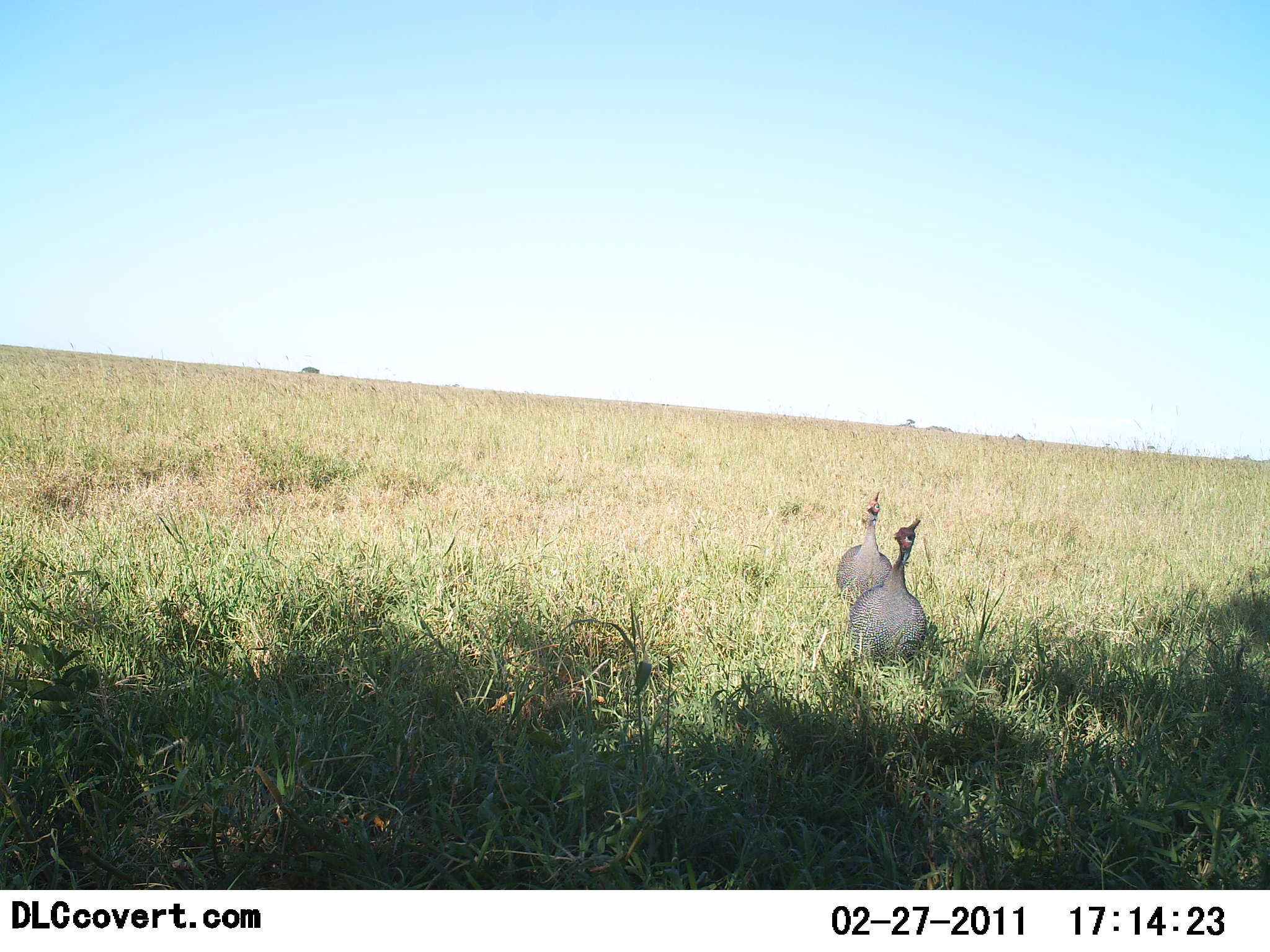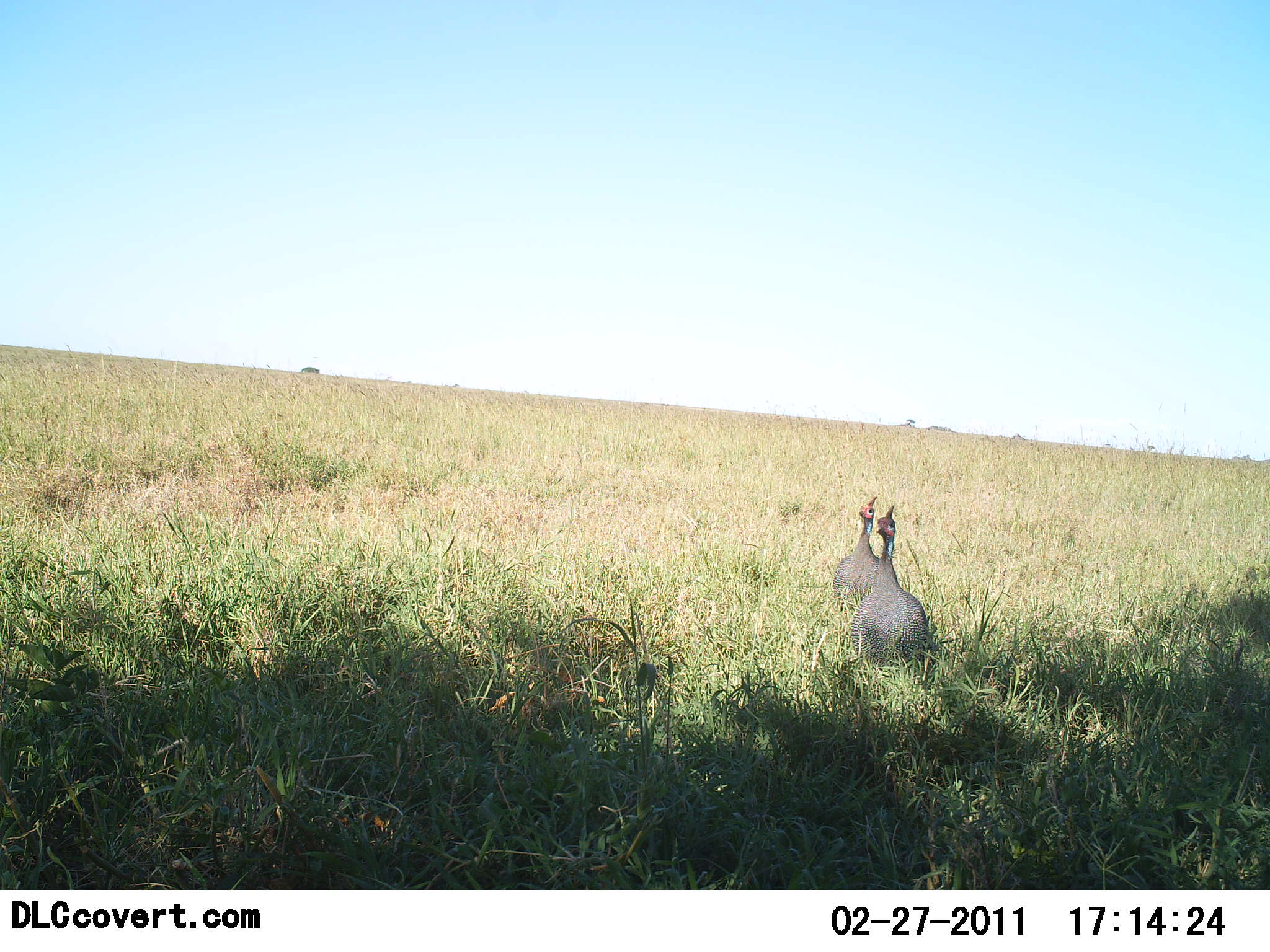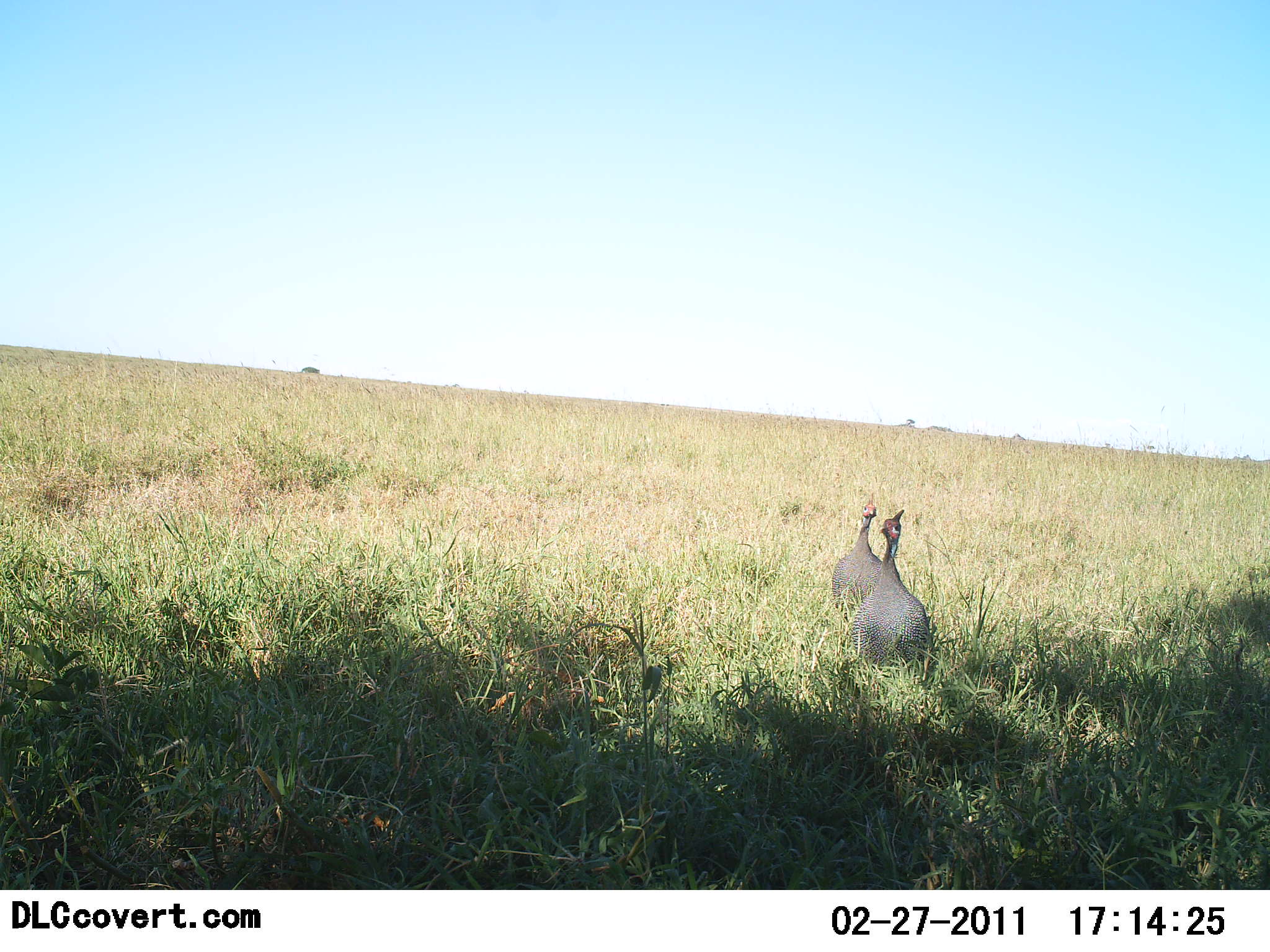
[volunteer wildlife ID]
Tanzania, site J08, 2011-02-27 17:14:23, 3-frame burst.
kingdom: Animalia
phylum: Chordata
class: Aves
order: Galliformes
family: Numididae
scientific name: Numididae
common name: guinea fowl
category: guineafowl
Guineafowl (guinea fowl) (Numididae), count 2. Behavior (volunteer vote fractions): standing 71%, resting 7%, moving 21%, interacting 7%. Young present (vote fraction): 0%. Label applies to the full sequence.